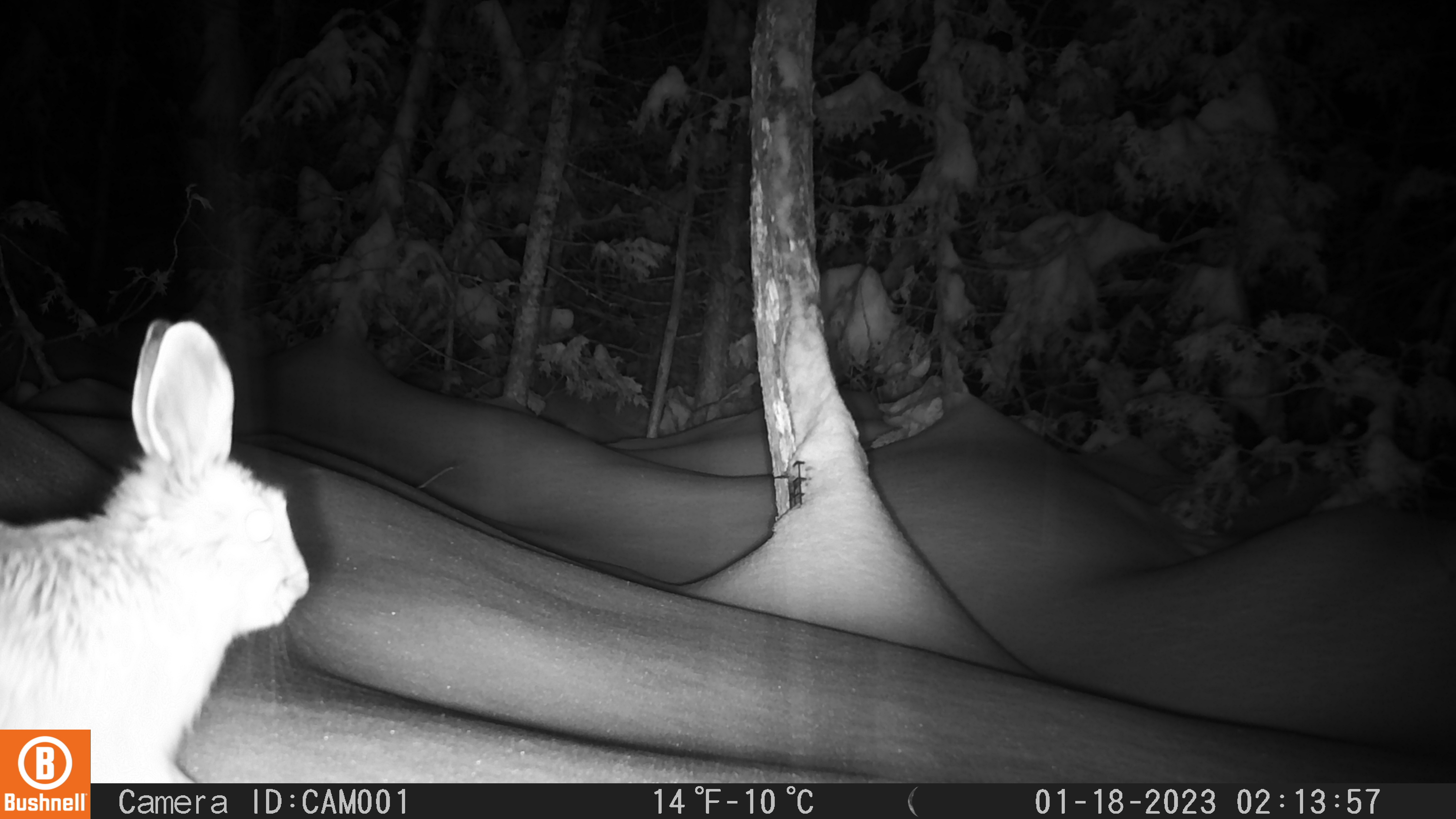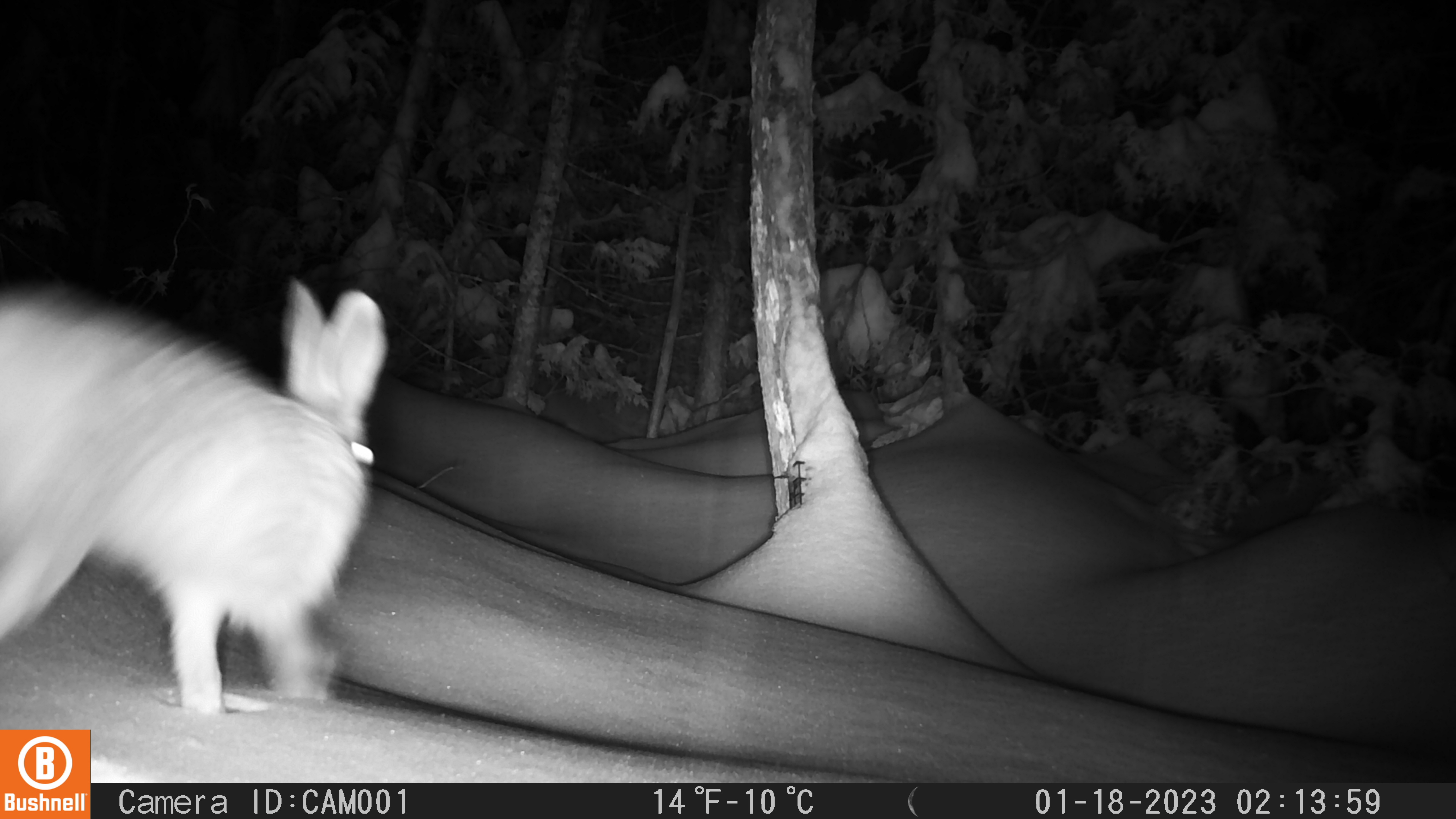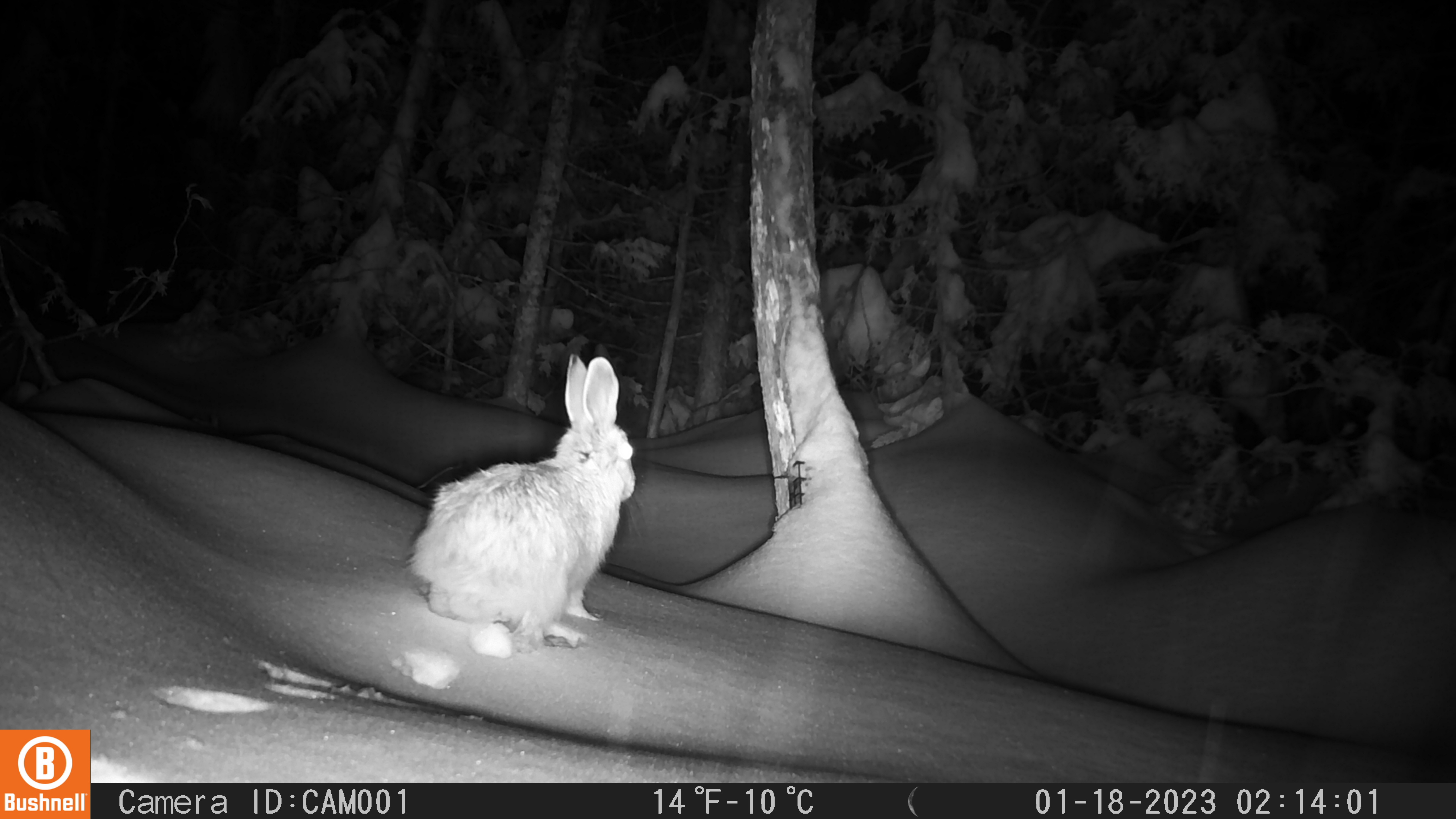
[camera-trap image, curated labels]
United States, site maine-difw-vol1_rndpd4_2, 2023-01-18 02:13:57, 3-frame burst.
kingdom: Animalia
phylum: Chordata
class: Mammalia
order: Lagomorpha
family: Leporidae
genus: Lepus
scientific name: Lepus americanus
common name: snowshoe hare